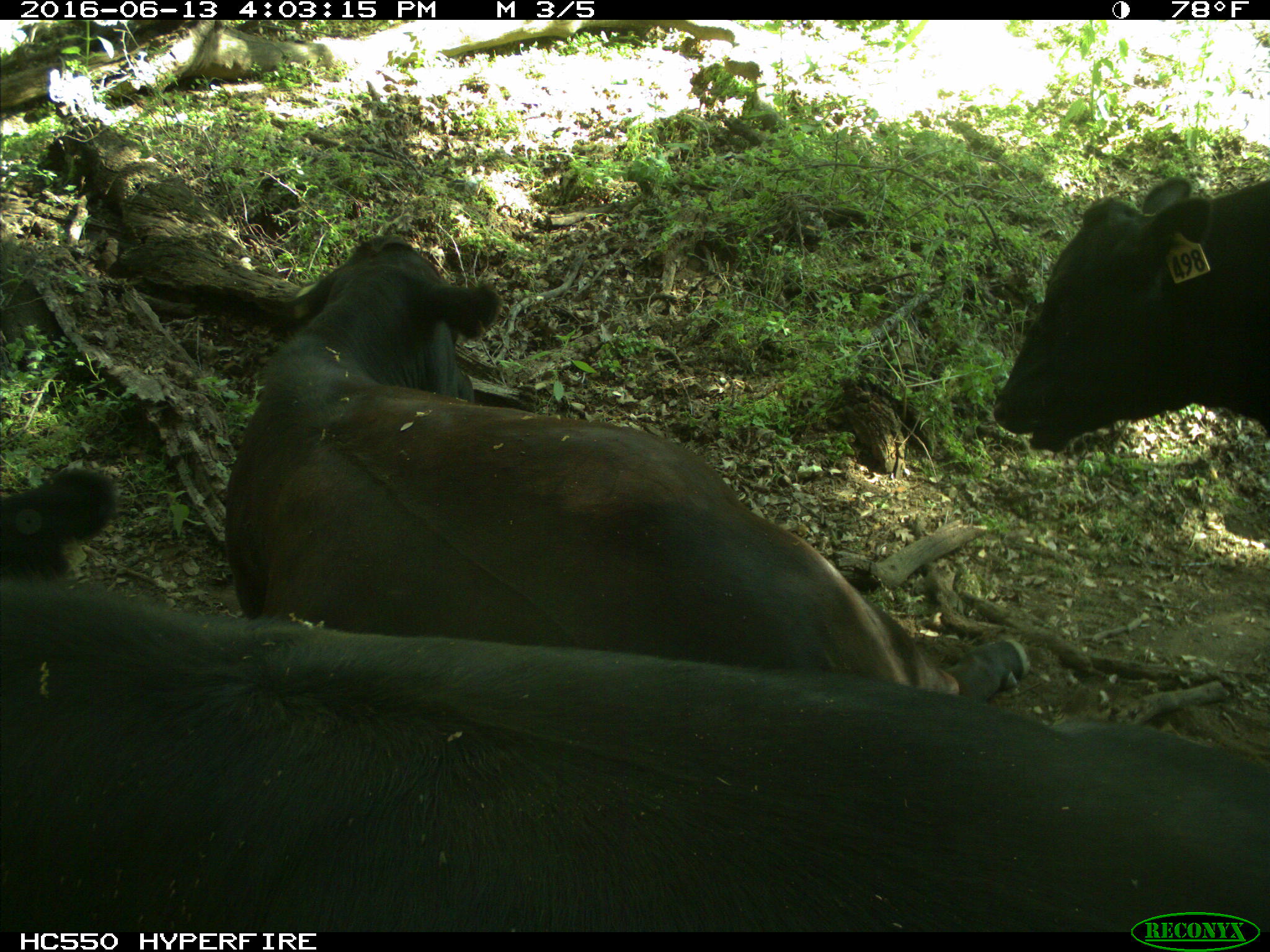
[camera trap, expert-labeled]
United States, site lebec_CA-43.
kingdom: Animalia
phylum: Chordata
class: Mammalia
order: Artiodactyla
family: Bovidae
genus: Bos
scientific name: Bos taurus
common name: domestic cow